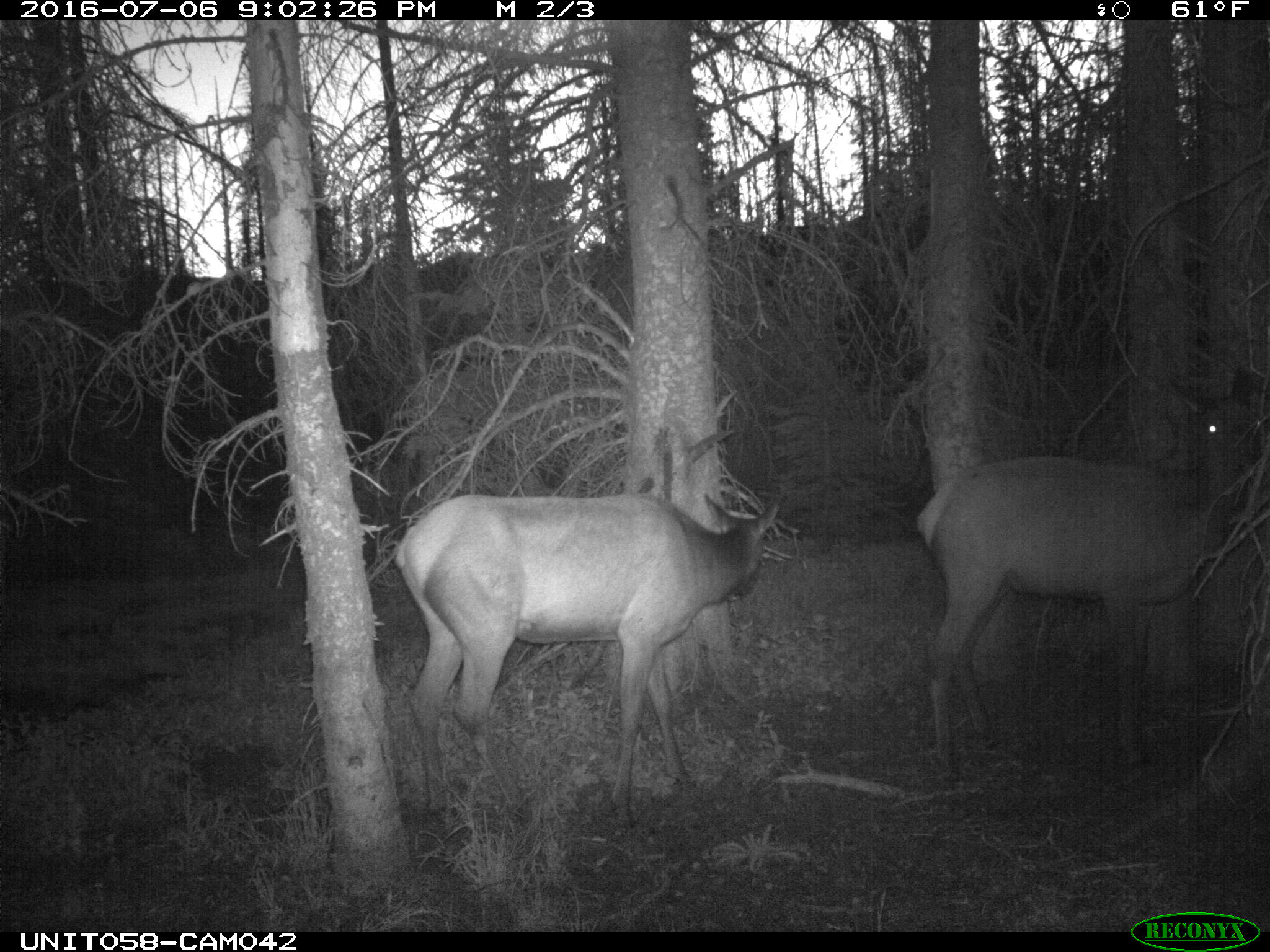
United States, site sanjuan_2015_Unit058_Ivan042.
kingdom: Animalia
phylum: Chordata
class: Mammalia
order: Artiodactyla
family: Cervidae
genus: Cervus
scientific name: Cervus elaphus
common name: red deer